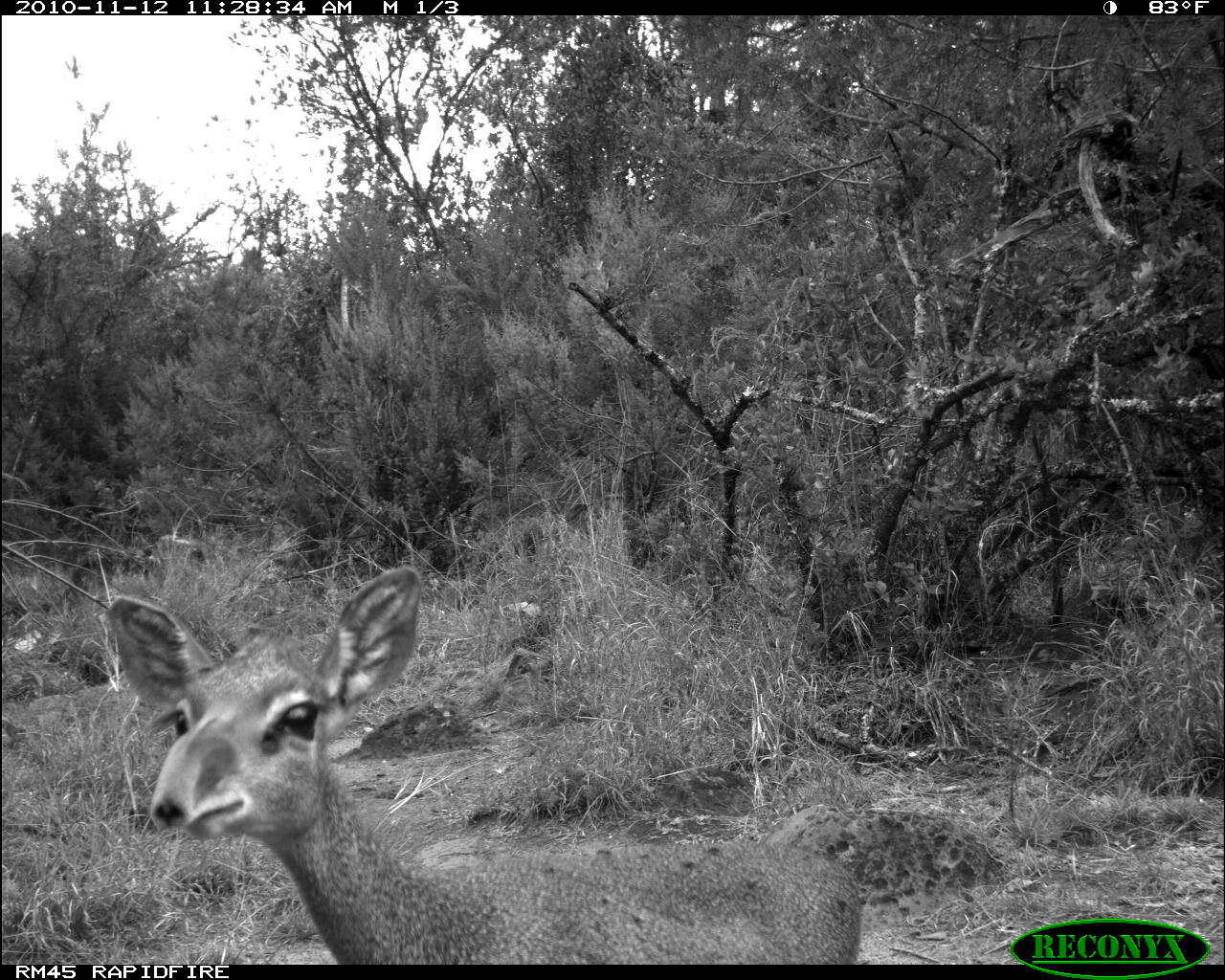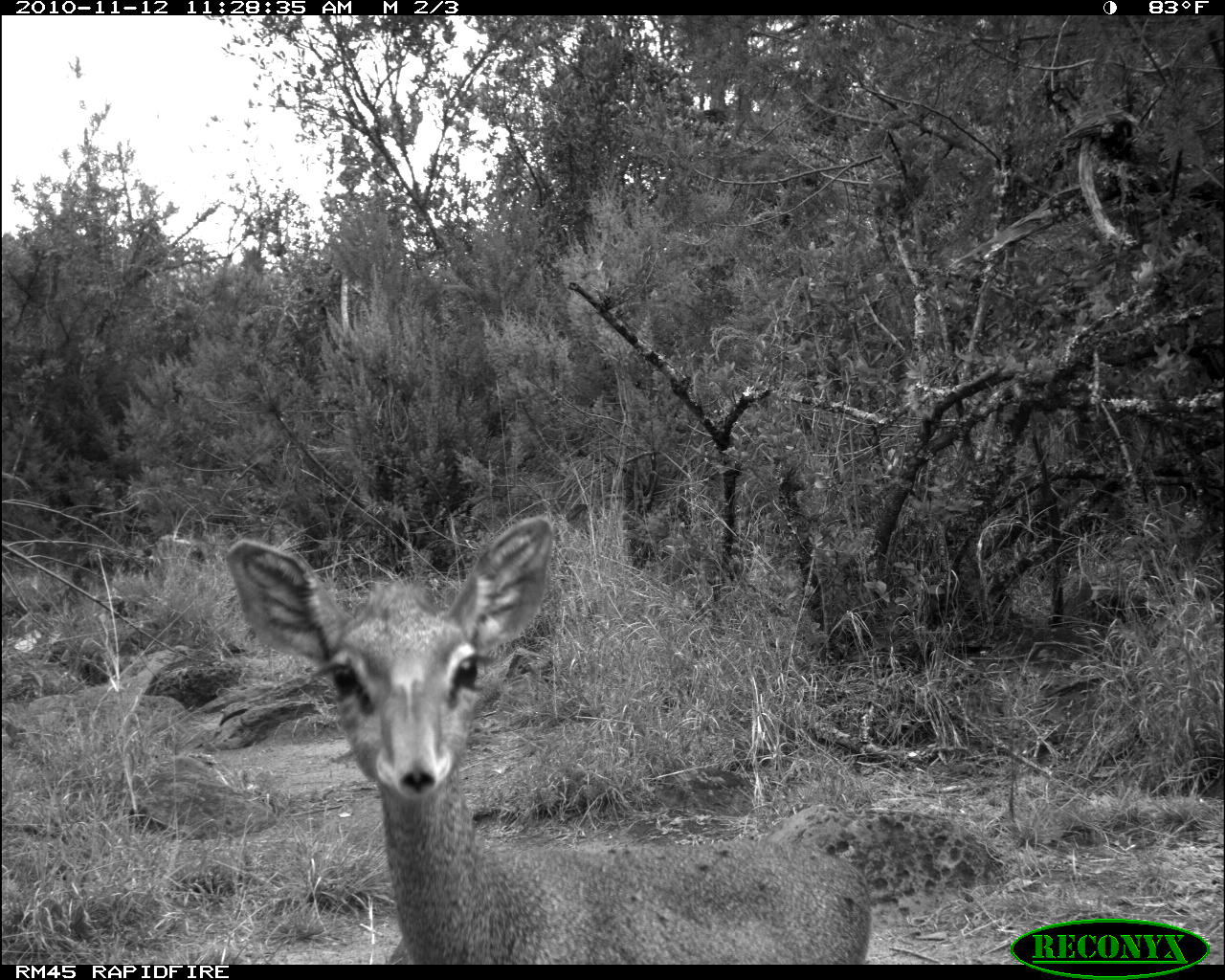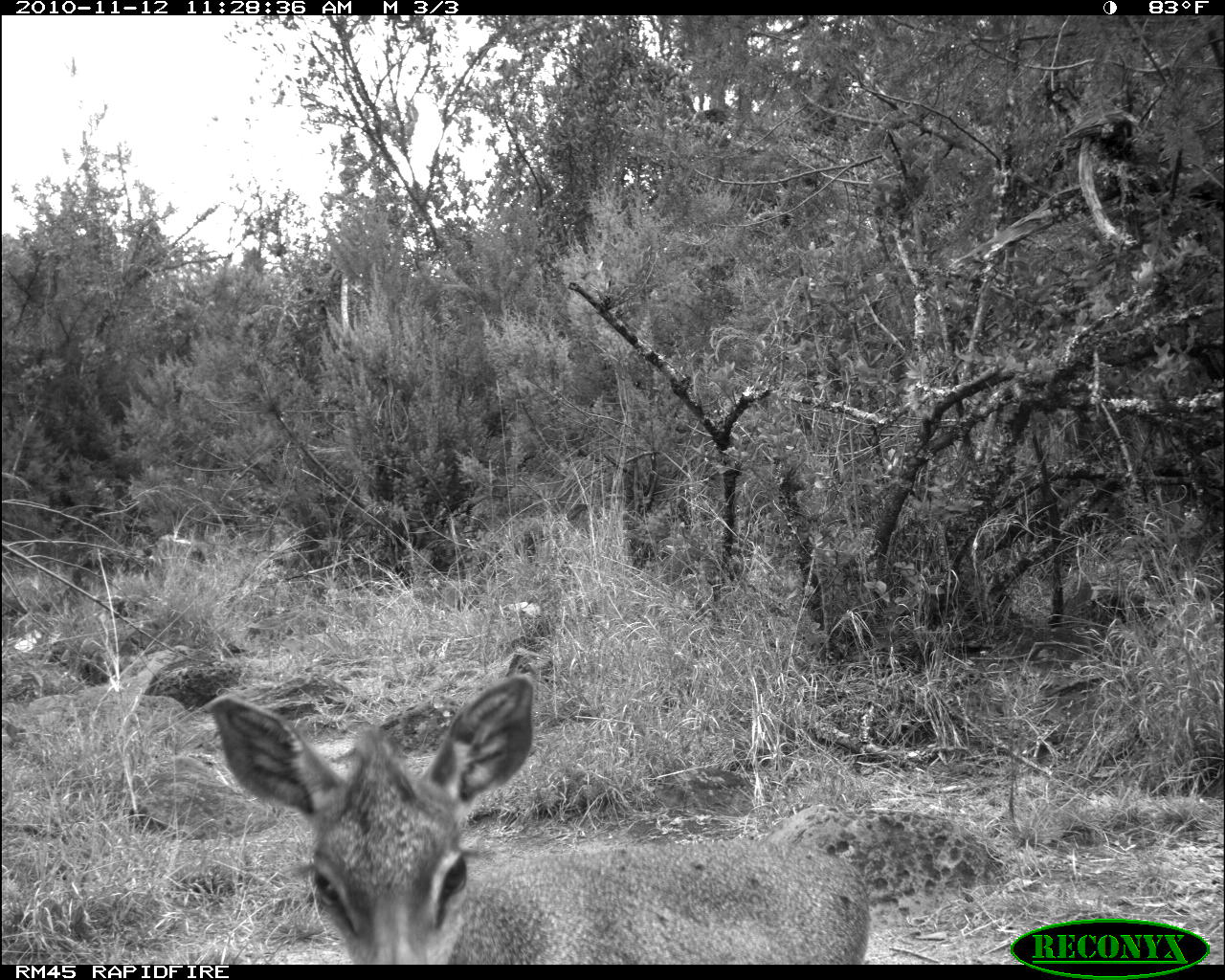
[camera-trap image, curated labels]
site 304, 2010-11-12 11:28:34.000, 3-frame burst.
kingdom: Animalia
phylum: Chordata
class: Mammalia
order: Artiodactyla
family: Bovidae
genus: Madoqua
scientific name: Madoqua guentheri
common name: günther's dik-dik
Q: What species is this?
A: Madoqua guentheri (günther's dik-dik).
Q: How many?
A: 1.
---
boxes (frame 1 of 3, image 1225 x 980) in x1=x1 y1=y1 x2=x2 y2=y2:
madoqua guentheri: x1=102 y1=564 x2=857 y2=964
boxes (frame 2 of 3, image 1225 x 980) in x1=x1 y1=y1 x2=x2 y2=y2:
madoqua guentheri: x1=226 y1=511 x2=870 y2=964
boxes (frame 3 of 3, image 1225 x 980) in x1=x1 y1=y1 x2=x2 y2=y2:
madoqua guentheri: x1=206 y1=672 x2=870 y2=964